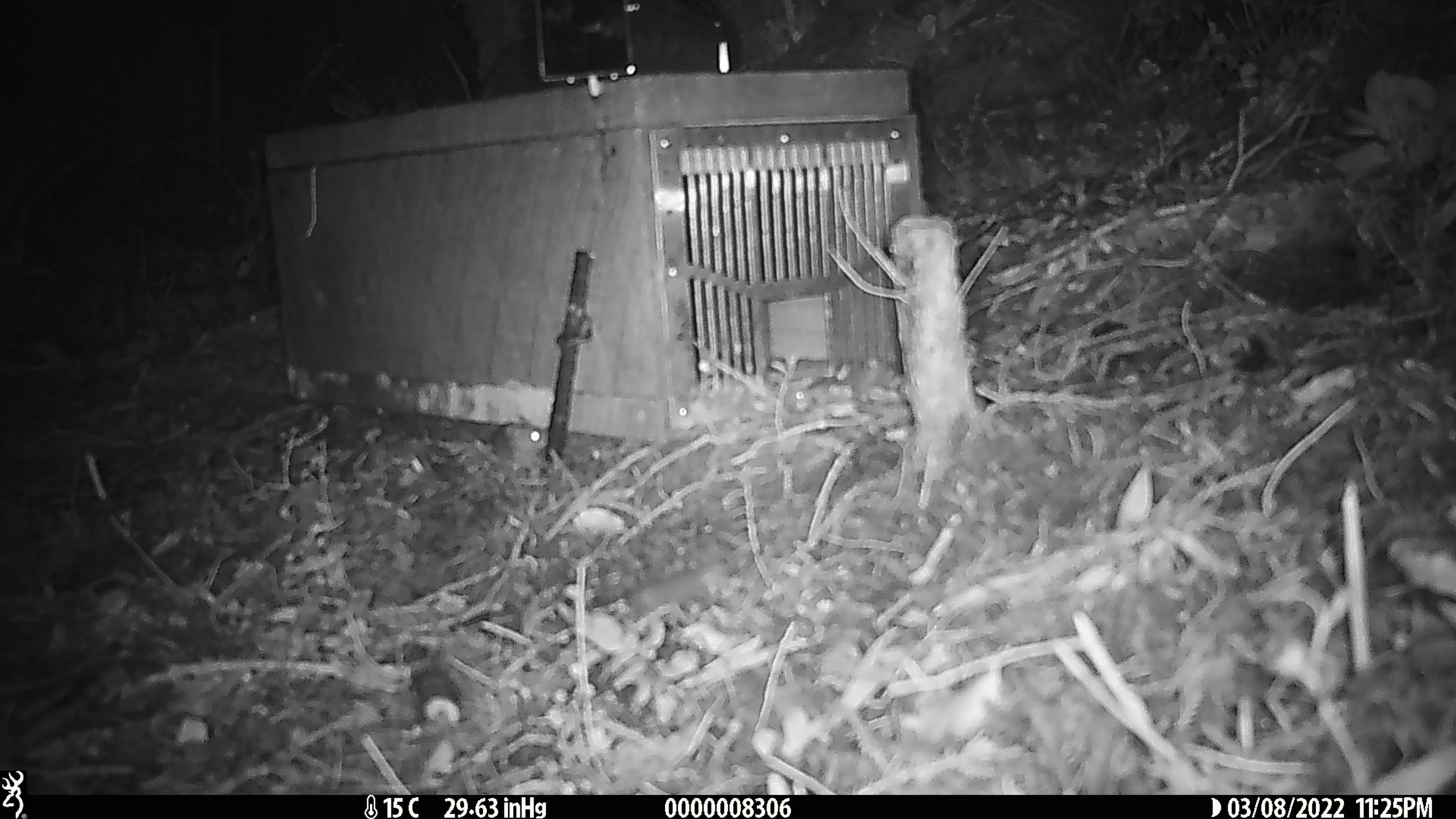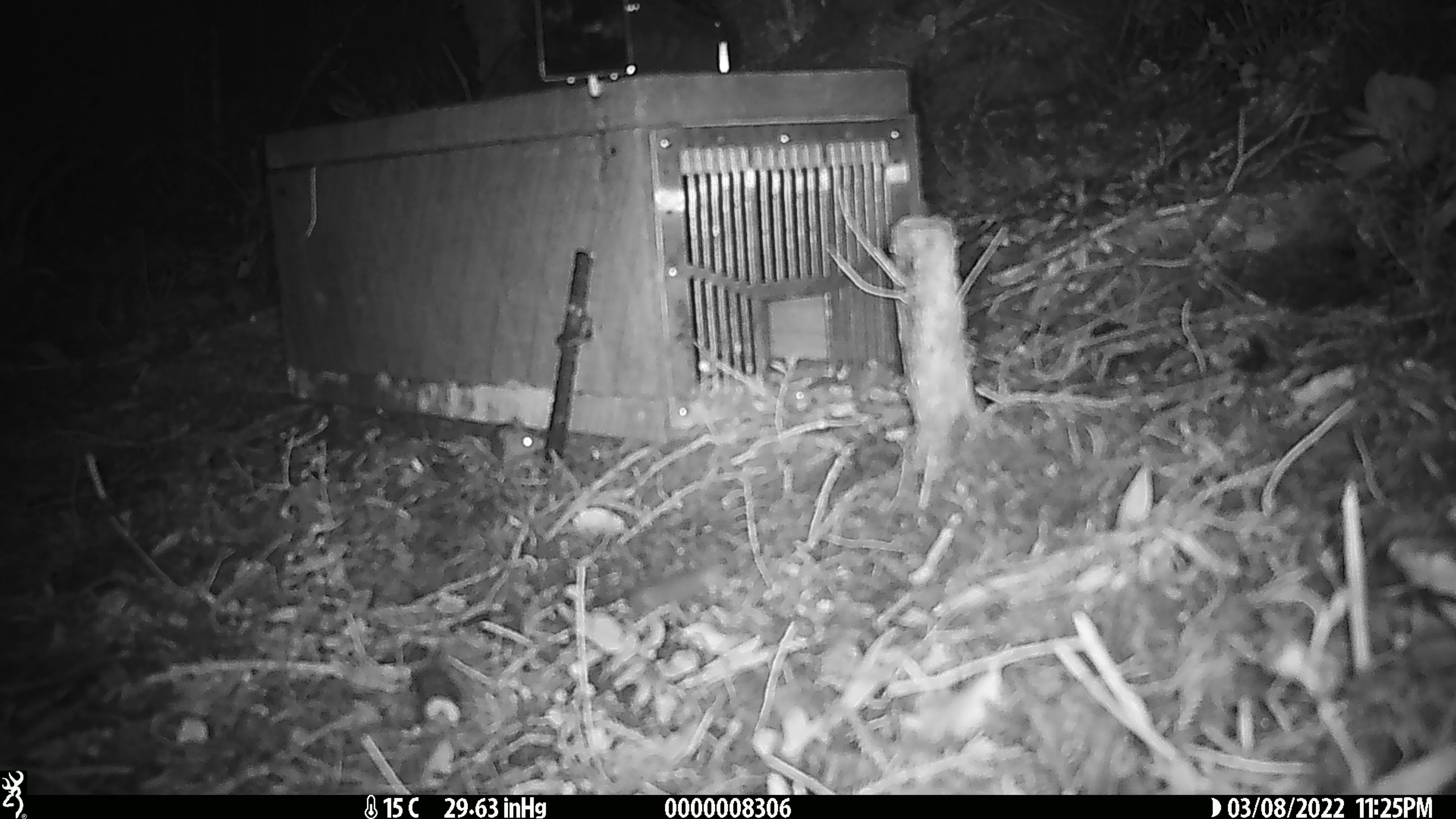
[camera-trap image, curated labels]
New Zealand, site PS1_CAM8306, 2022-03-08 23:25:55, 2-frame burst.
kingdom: Animalia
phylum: Chordata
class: Mammalia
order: Rodentia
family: Muridae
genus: Mus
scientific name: Mus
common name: mouse